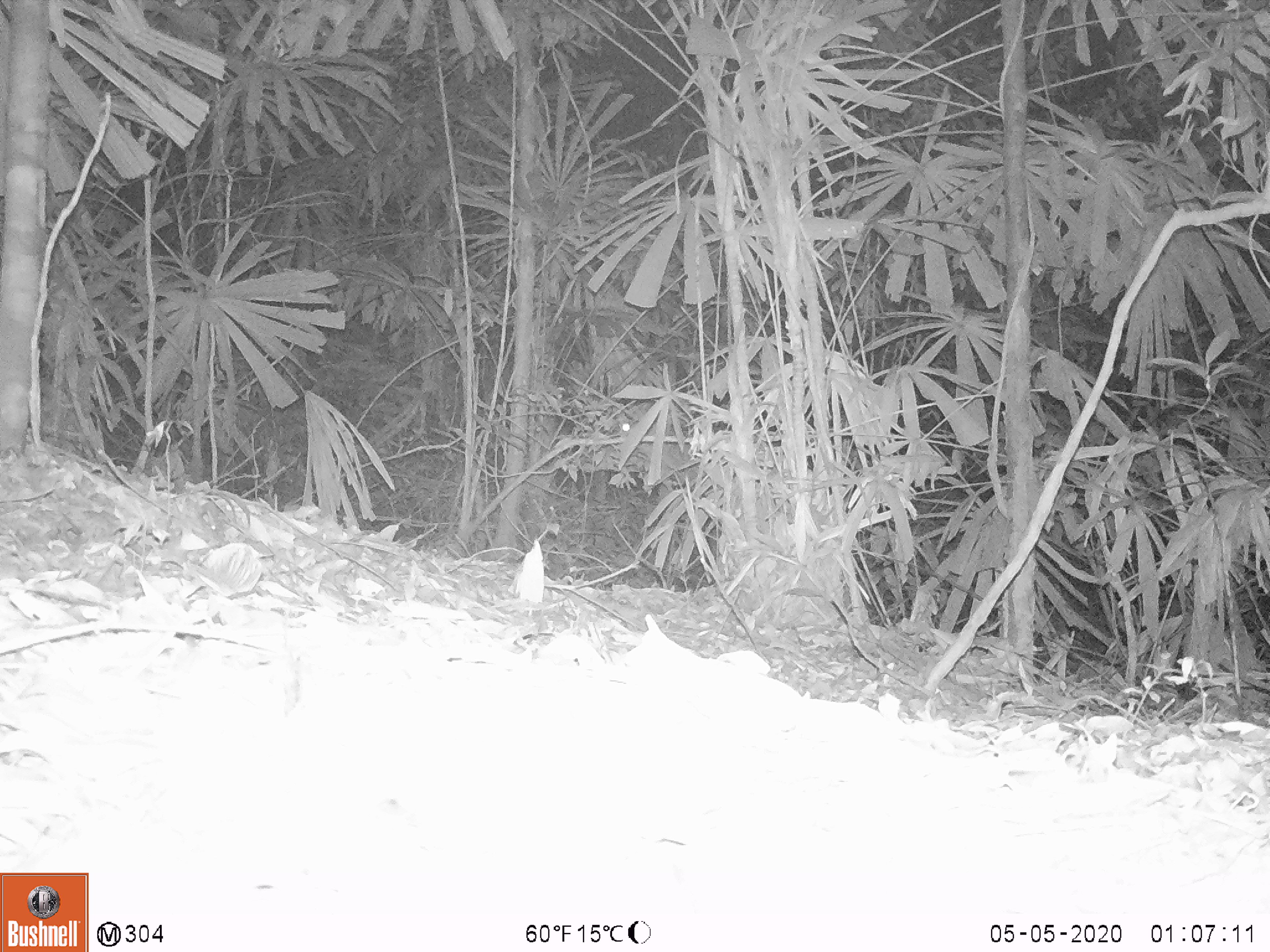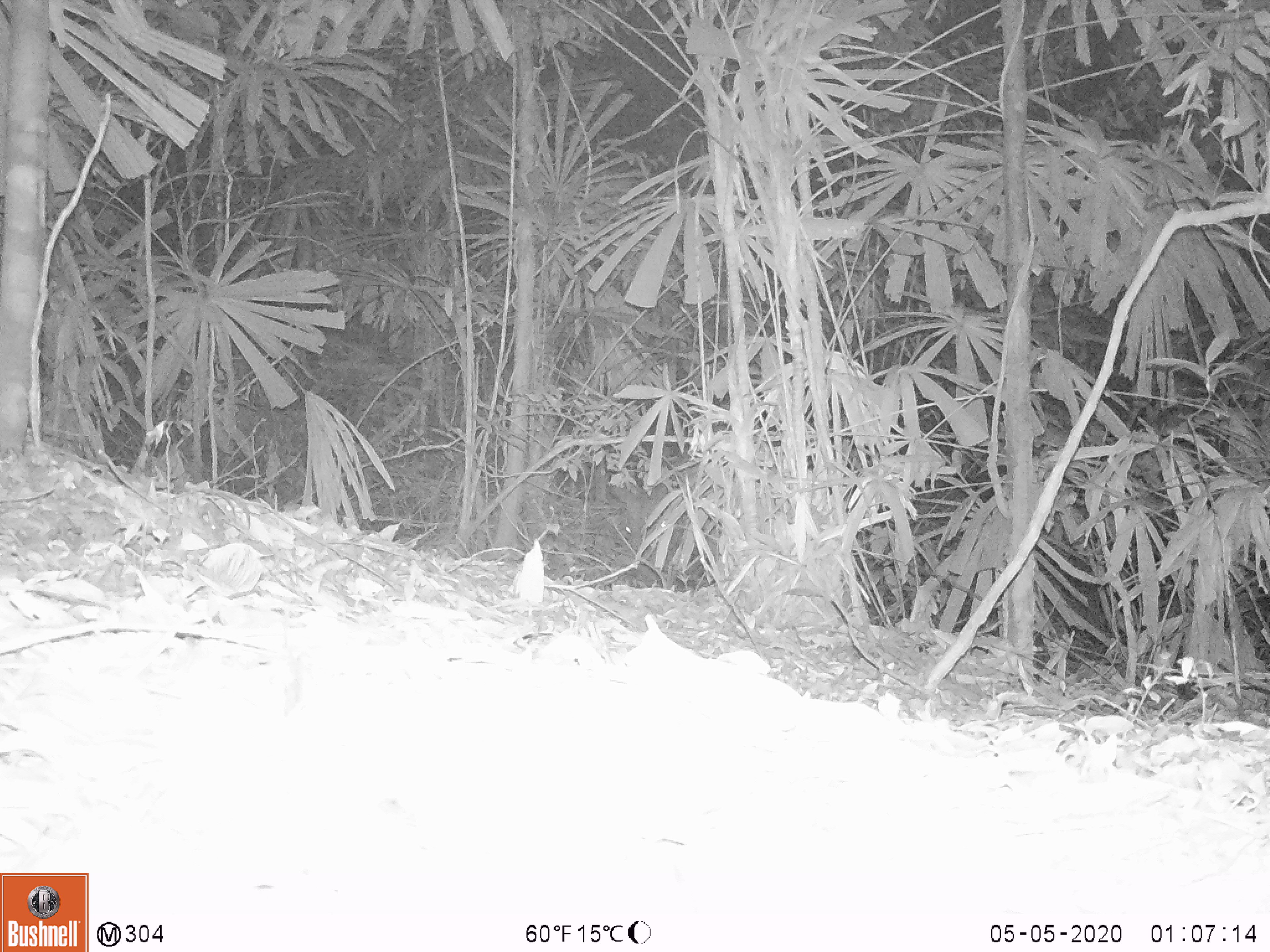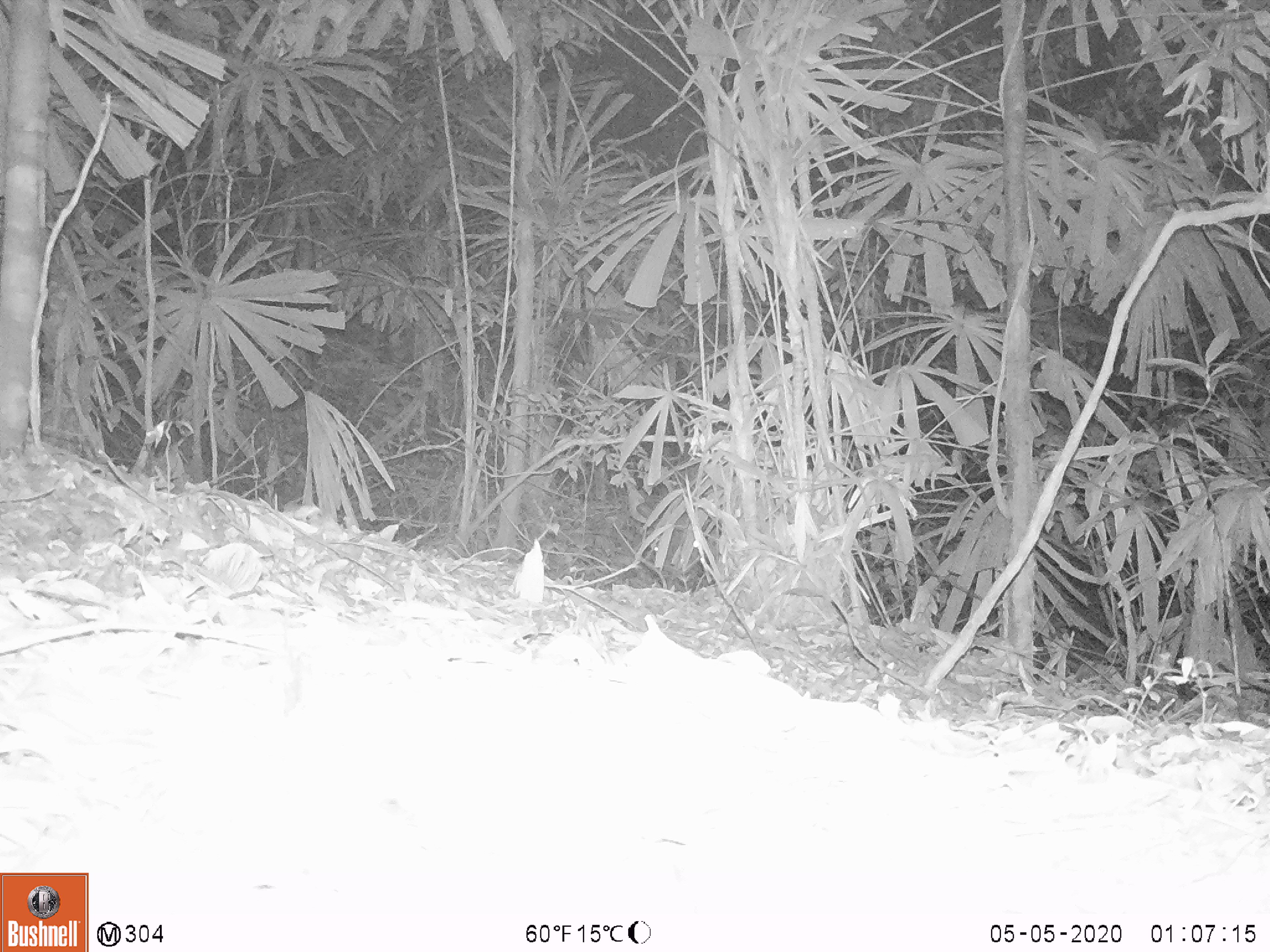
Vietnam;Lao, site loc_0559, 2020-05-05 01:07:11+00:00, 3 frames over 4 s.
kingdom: Animalia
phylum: Chordata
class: Mammalia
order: Artiodactyla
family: Cervidae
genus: Rusa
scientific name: Rusa unicolor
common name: sambar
Sambar (Rusa unicolor). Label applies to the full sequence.